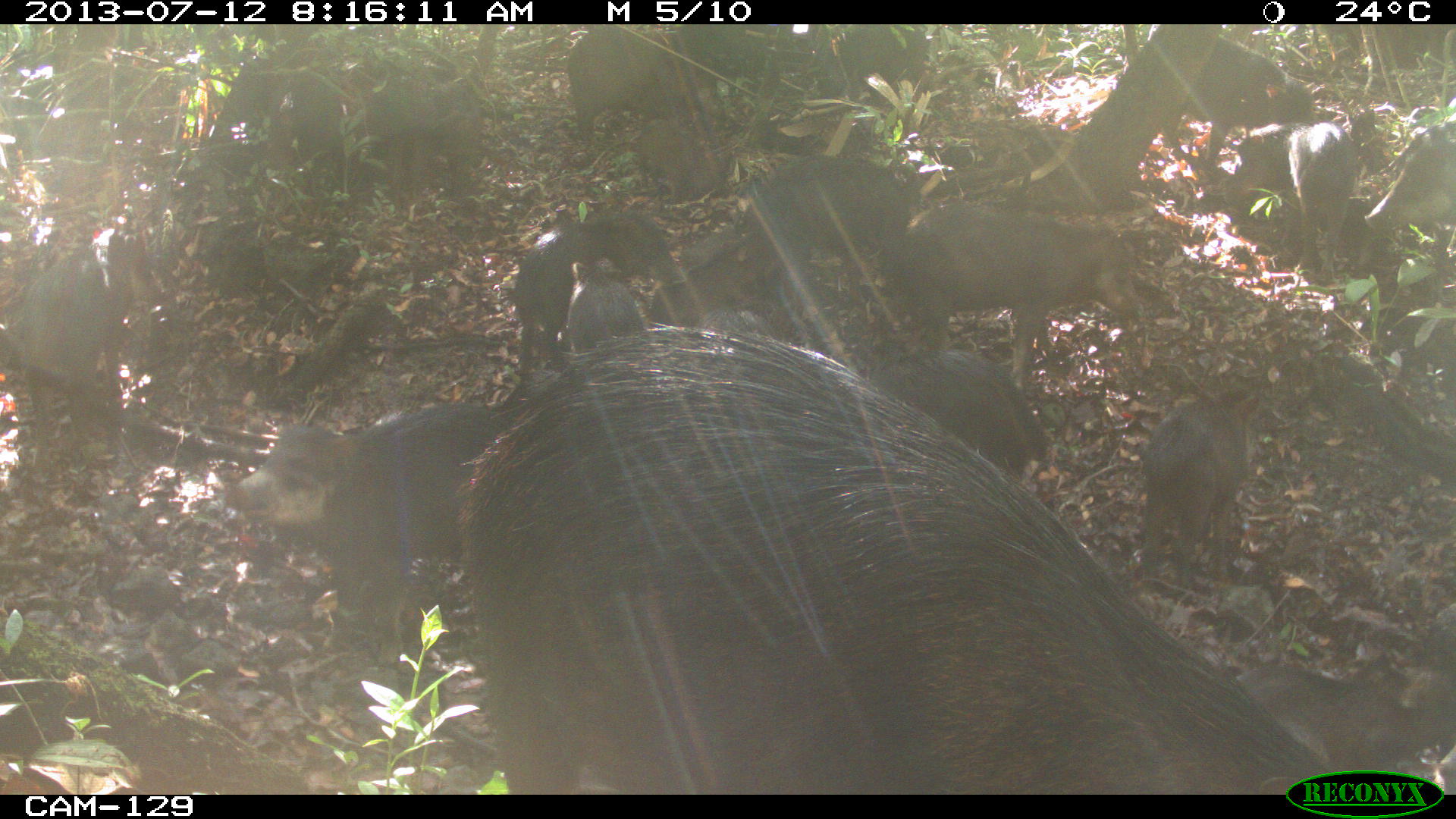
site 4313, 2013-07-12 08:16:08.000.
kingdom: Animalia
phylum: Chordata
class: Mammalia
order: Artiodactyla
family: Tayassuidae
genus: Tayassu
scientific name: Tayassu pecari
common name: white-lipped peccary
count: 20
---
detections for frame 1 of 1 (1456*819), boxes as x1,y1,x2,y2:
tayassu pecari: 462,323,1359,795; 227,402,512,665; 891,201,1146,392; 9,224,145,449; 1235,659,1437,796; 512,214,678,377; 1133,388,1259,590; 857,345,1048,477; 737,153,901,303; 1161,31,1318,173; 374,54,489,211; 566,26,707,139; 1363,110,1455,260; 1286,123,1360,280; 813,24,940,109; 669,220,783,291; 569,257,652,350; 1231,122,1311,186; 692,300,784,345